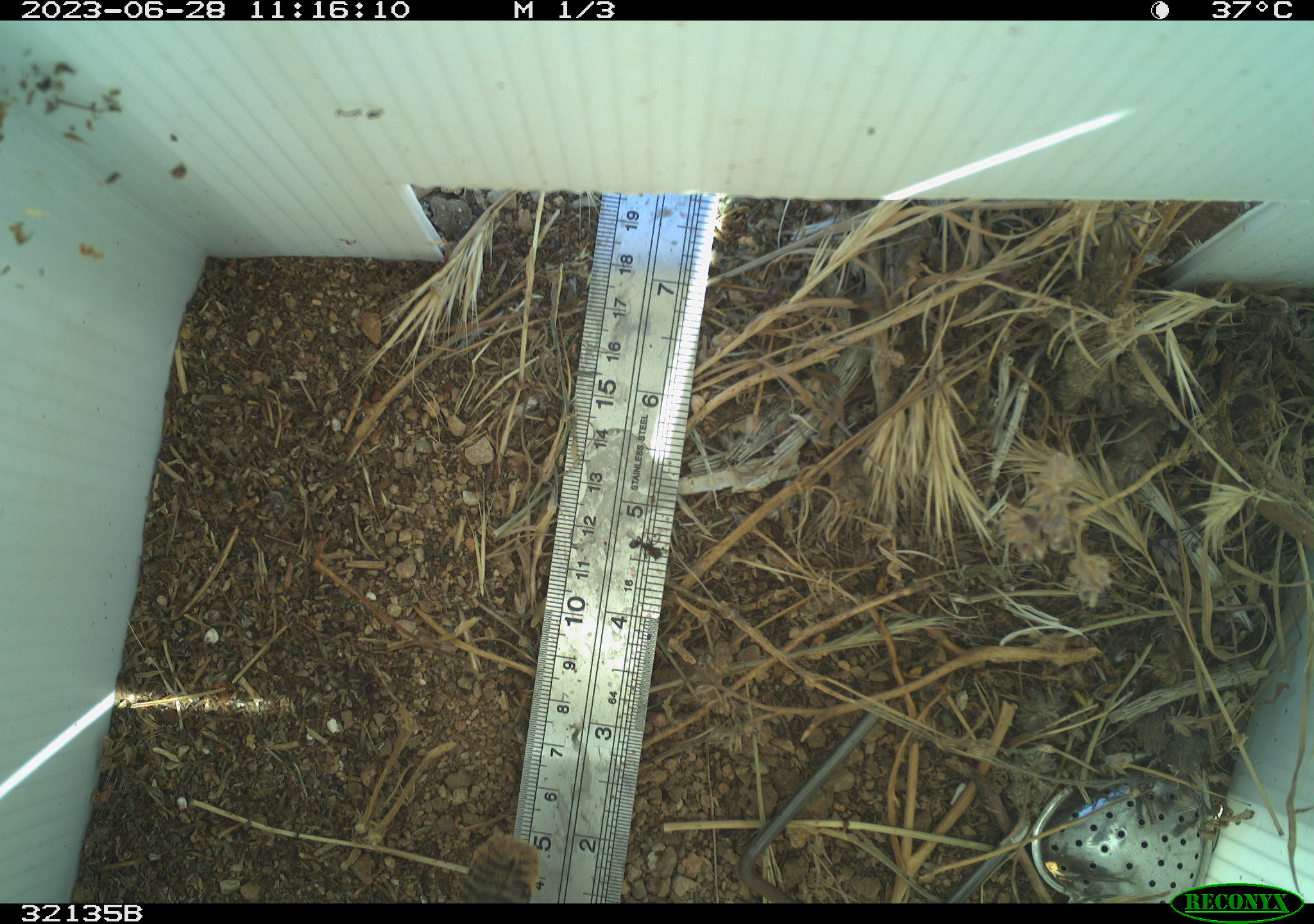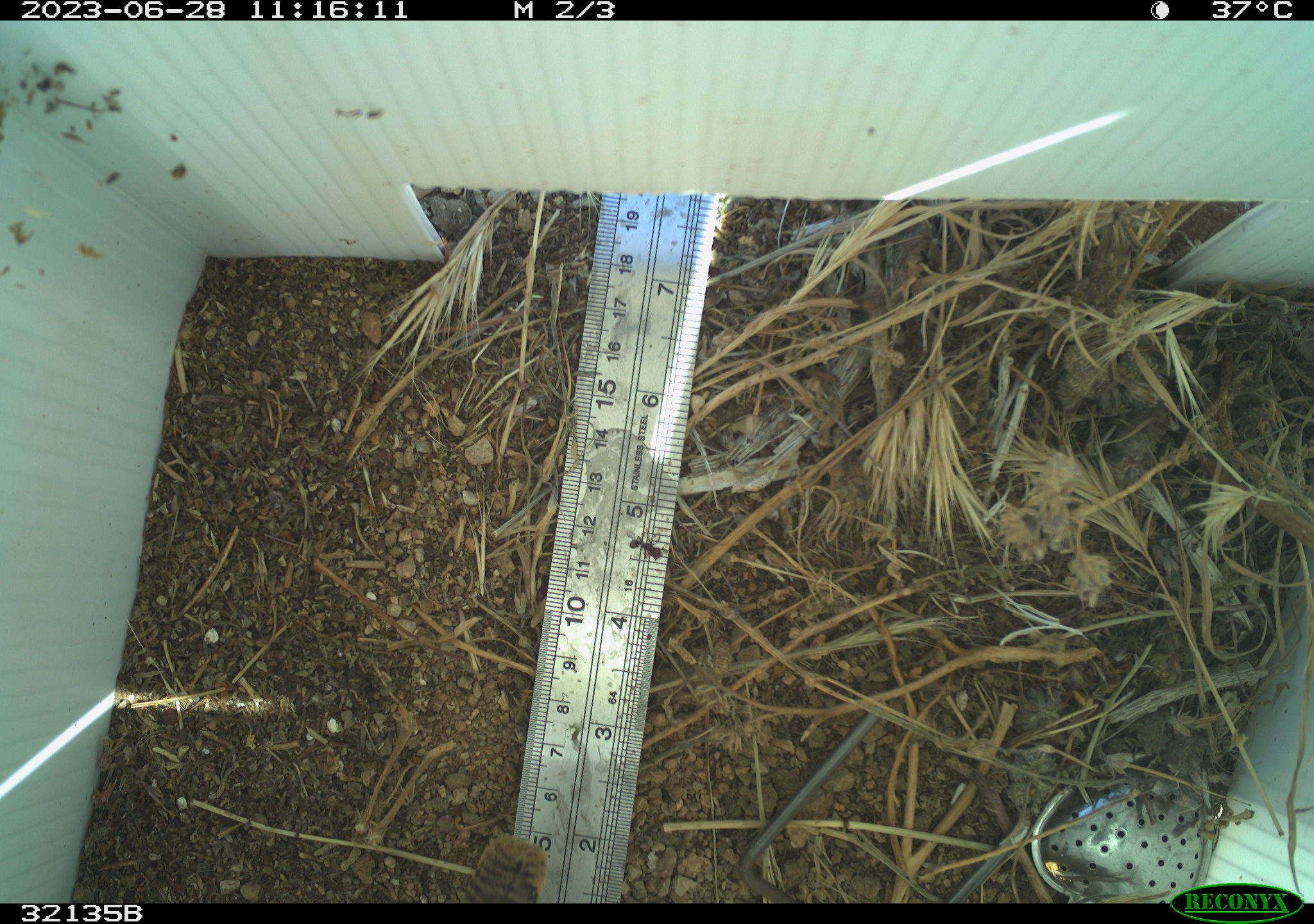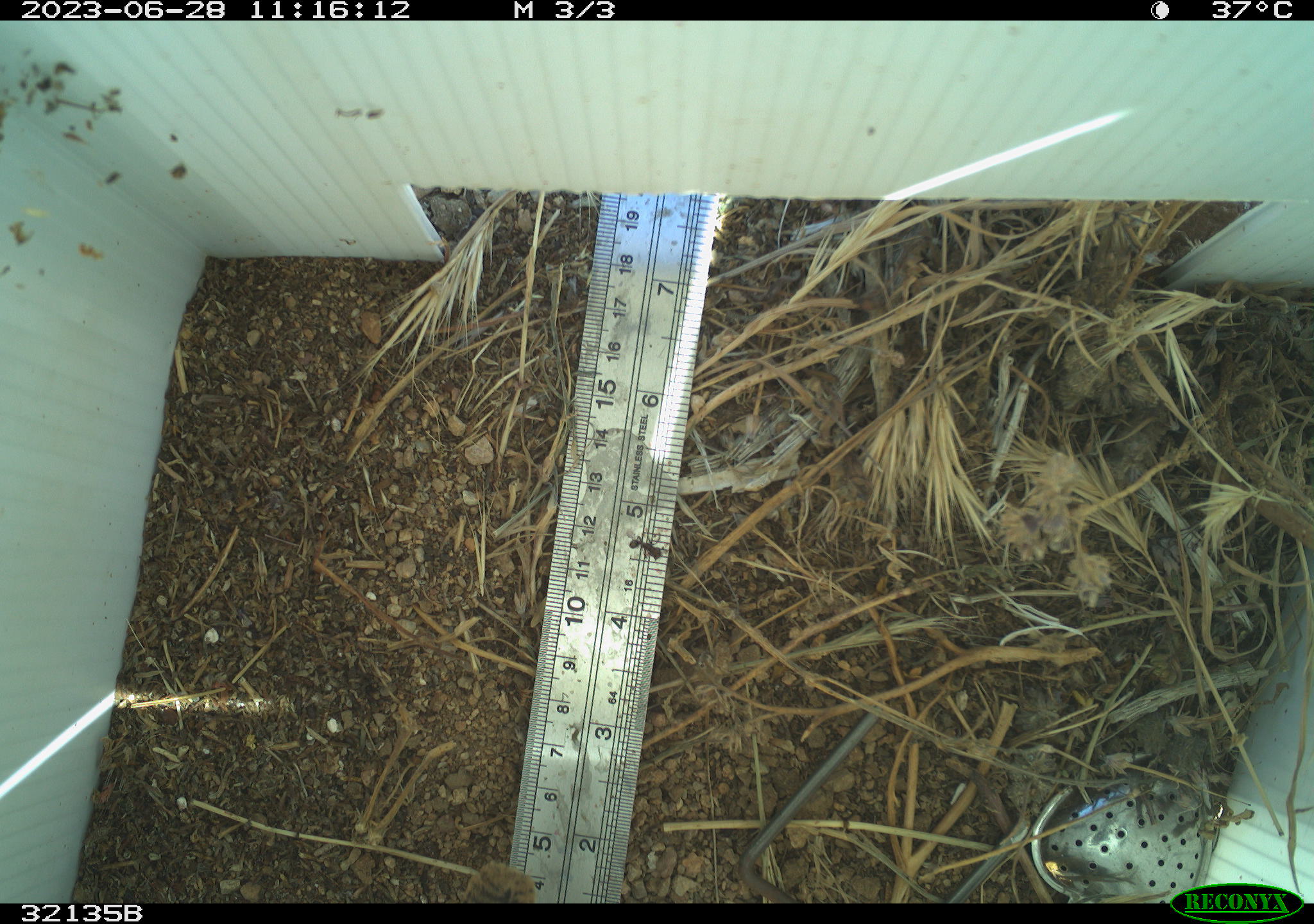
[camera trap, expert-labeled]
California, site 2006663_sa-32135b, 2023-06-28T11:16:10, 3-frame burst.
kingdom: Animalia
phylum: Chordata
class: Aves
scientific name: Aves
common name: bird